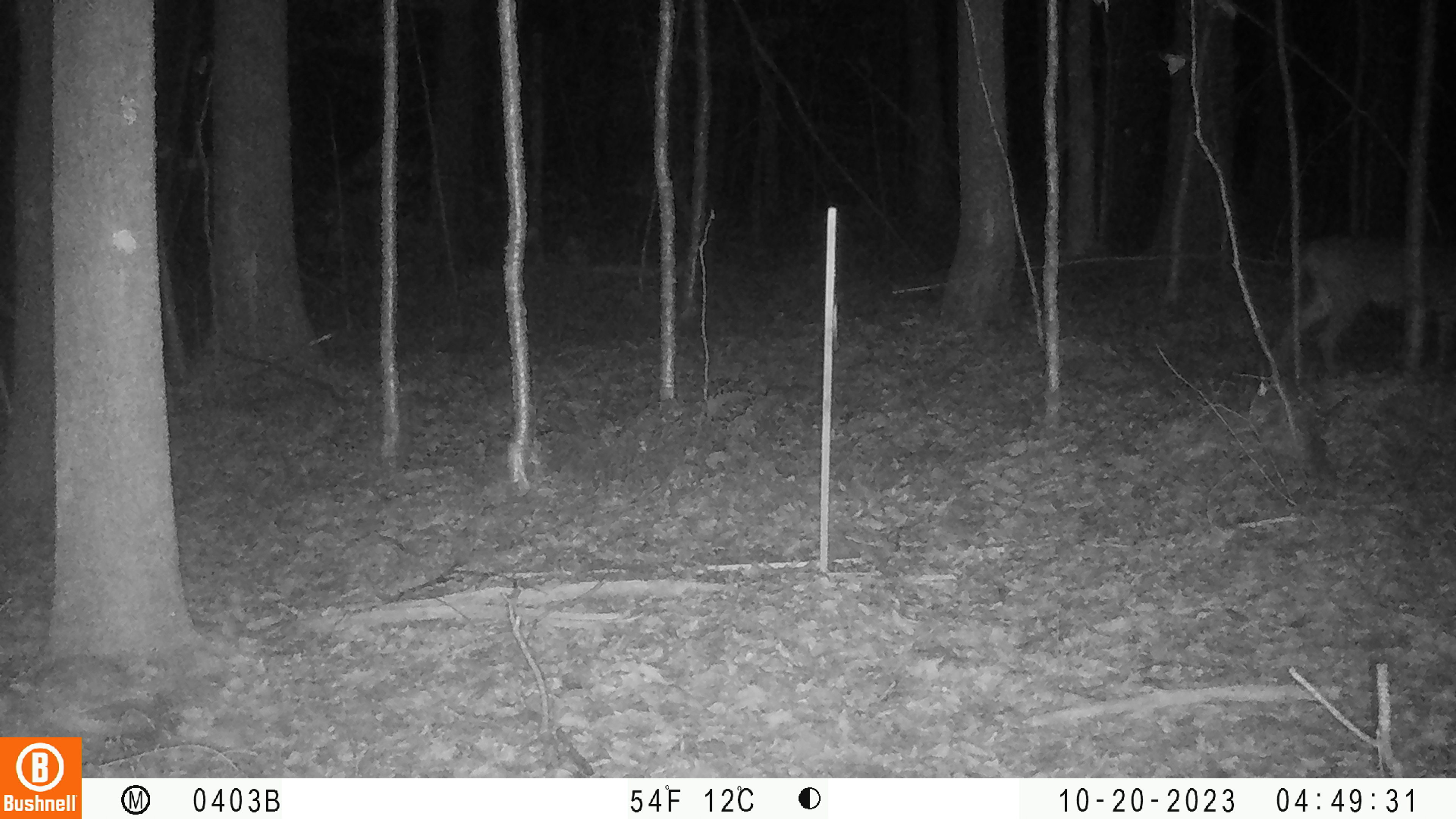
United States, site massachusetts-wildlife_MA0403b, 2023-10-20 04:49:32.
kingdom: Animalia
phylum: Chordata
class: Mammalia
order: Artiodactyla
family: Cervidae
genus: Odocoileus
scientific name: Odocoileus virginianus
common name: white-tailed deer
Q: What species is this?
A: White-tailed deer (Odocoileus virginianus).